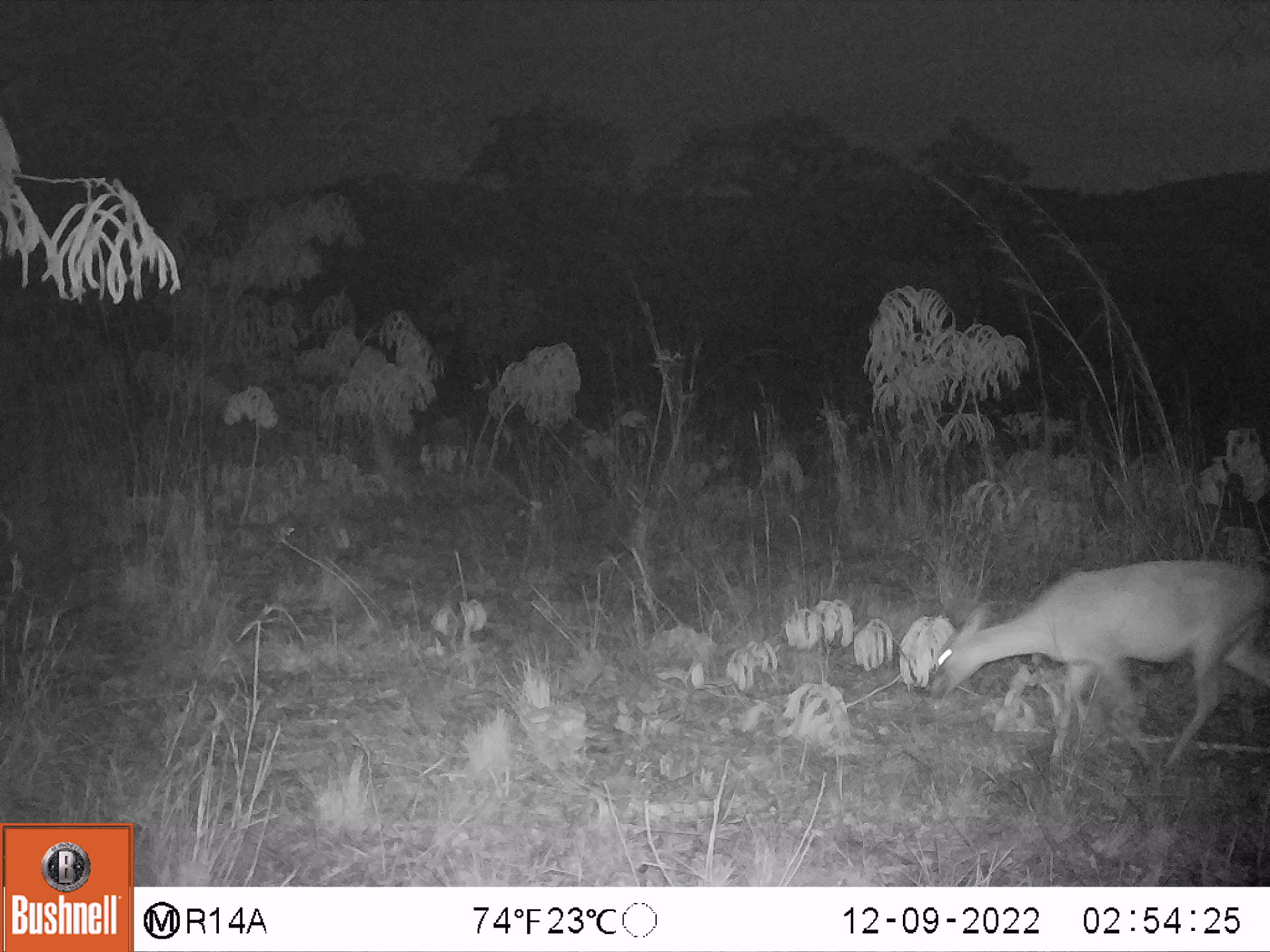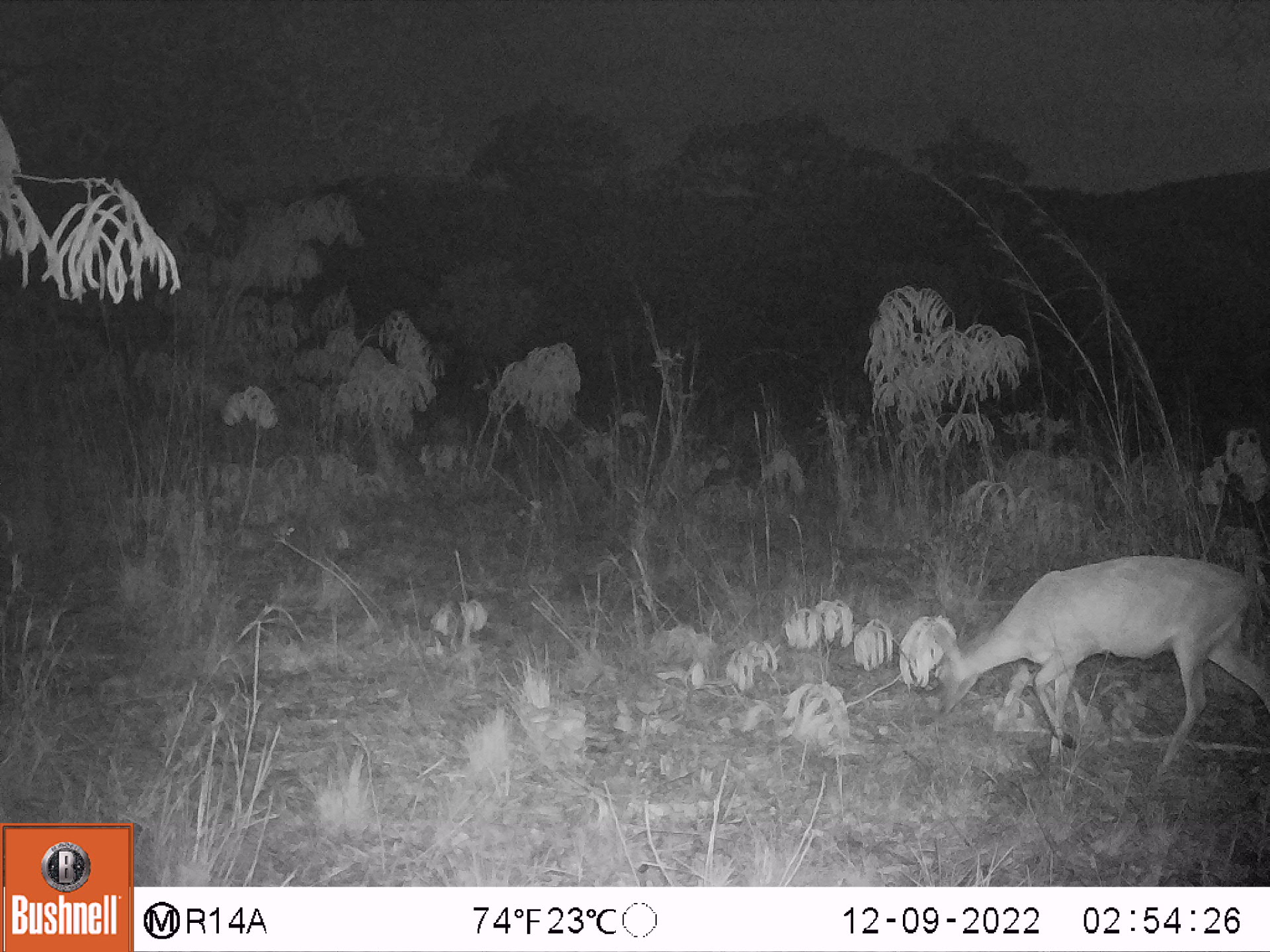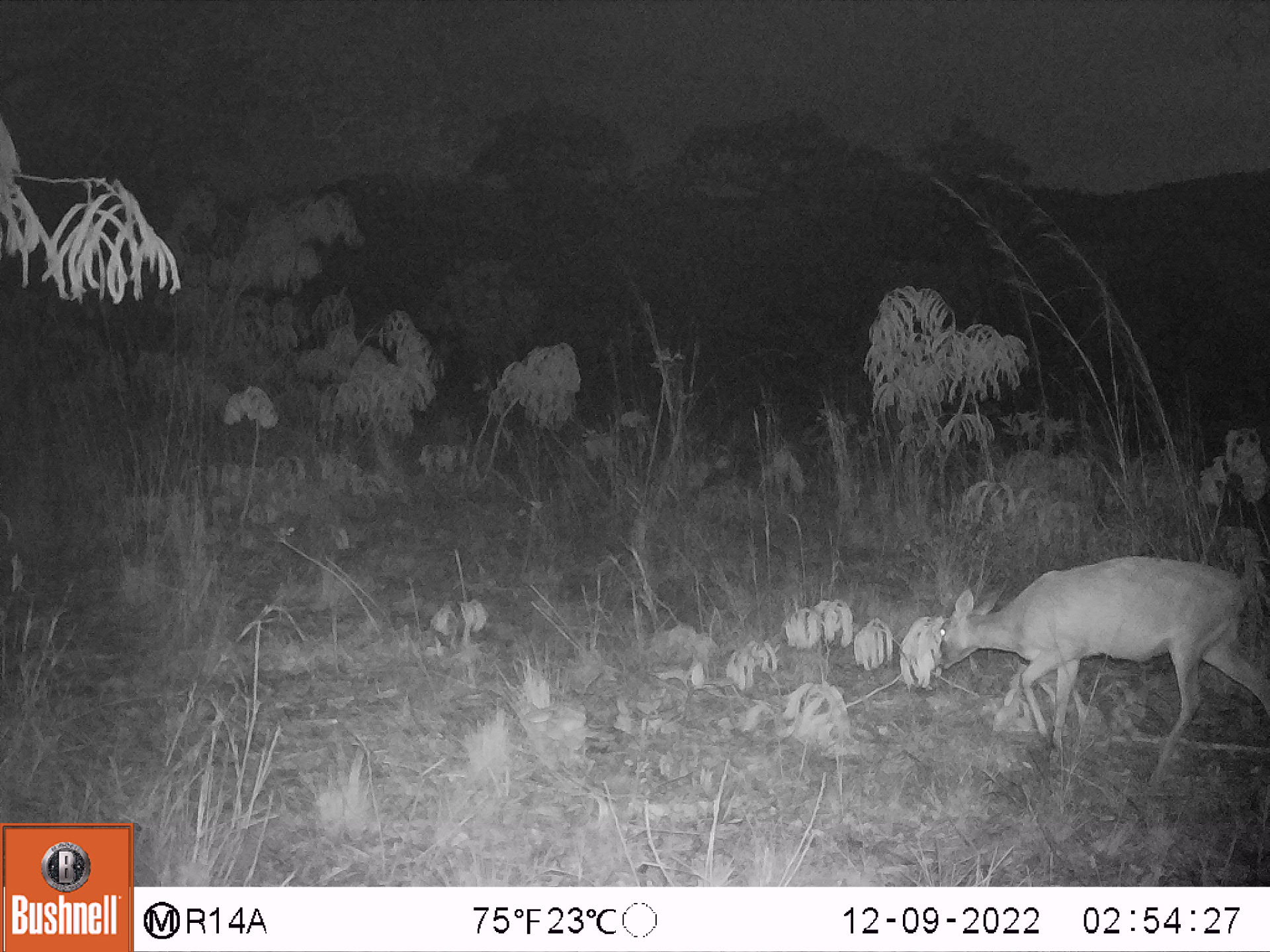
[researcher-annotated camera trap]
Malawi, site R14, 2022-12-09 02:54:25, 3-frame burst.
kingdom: Animalia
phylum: Chordata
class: Mammalia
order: Artiodactyla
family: Bovidae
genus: Sylvicapra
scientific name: Sylvicapra grimmia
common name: common duiker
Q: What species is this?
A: Common duiker (Sylvicapra grimmia).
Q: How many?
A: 1.